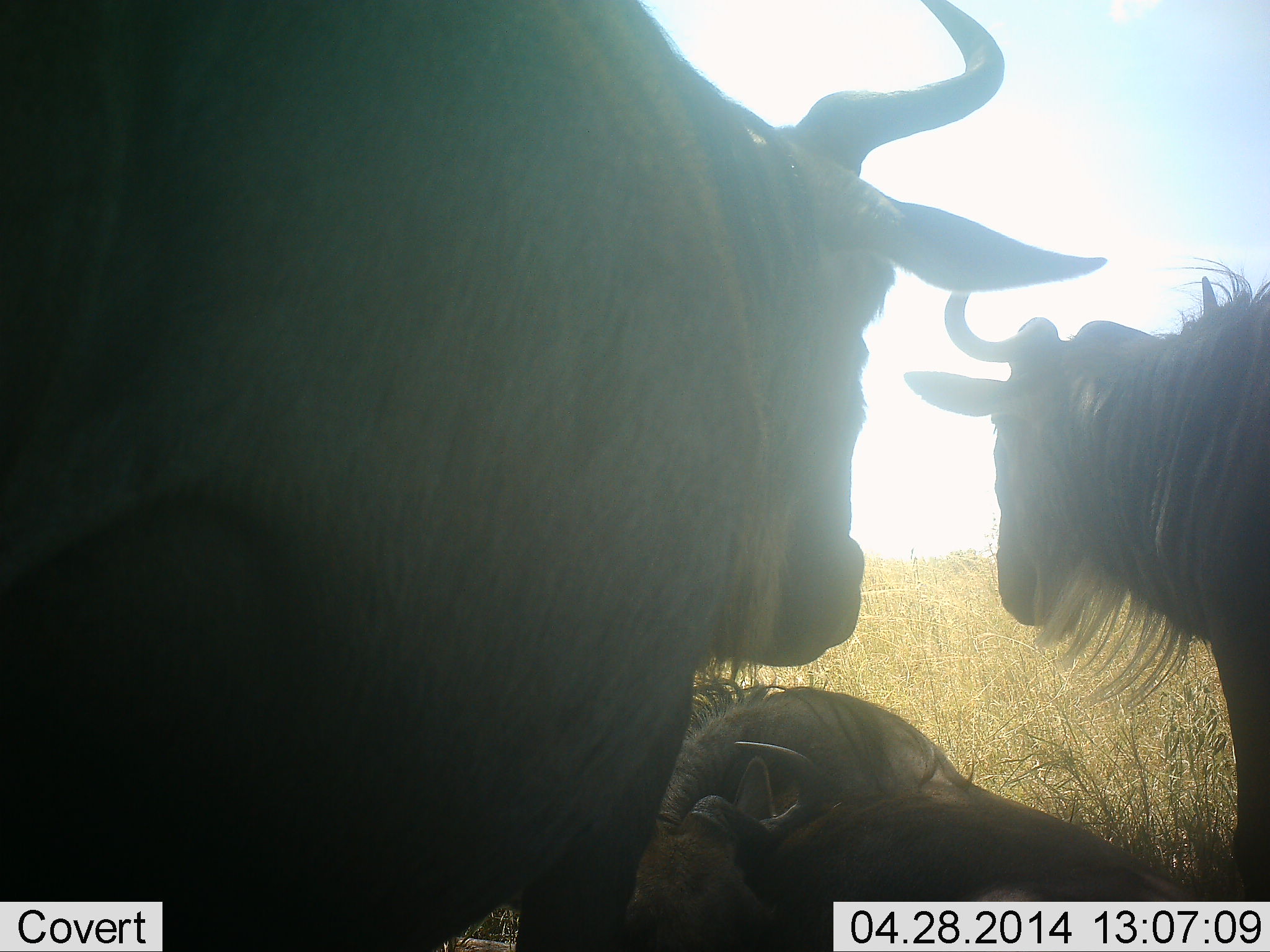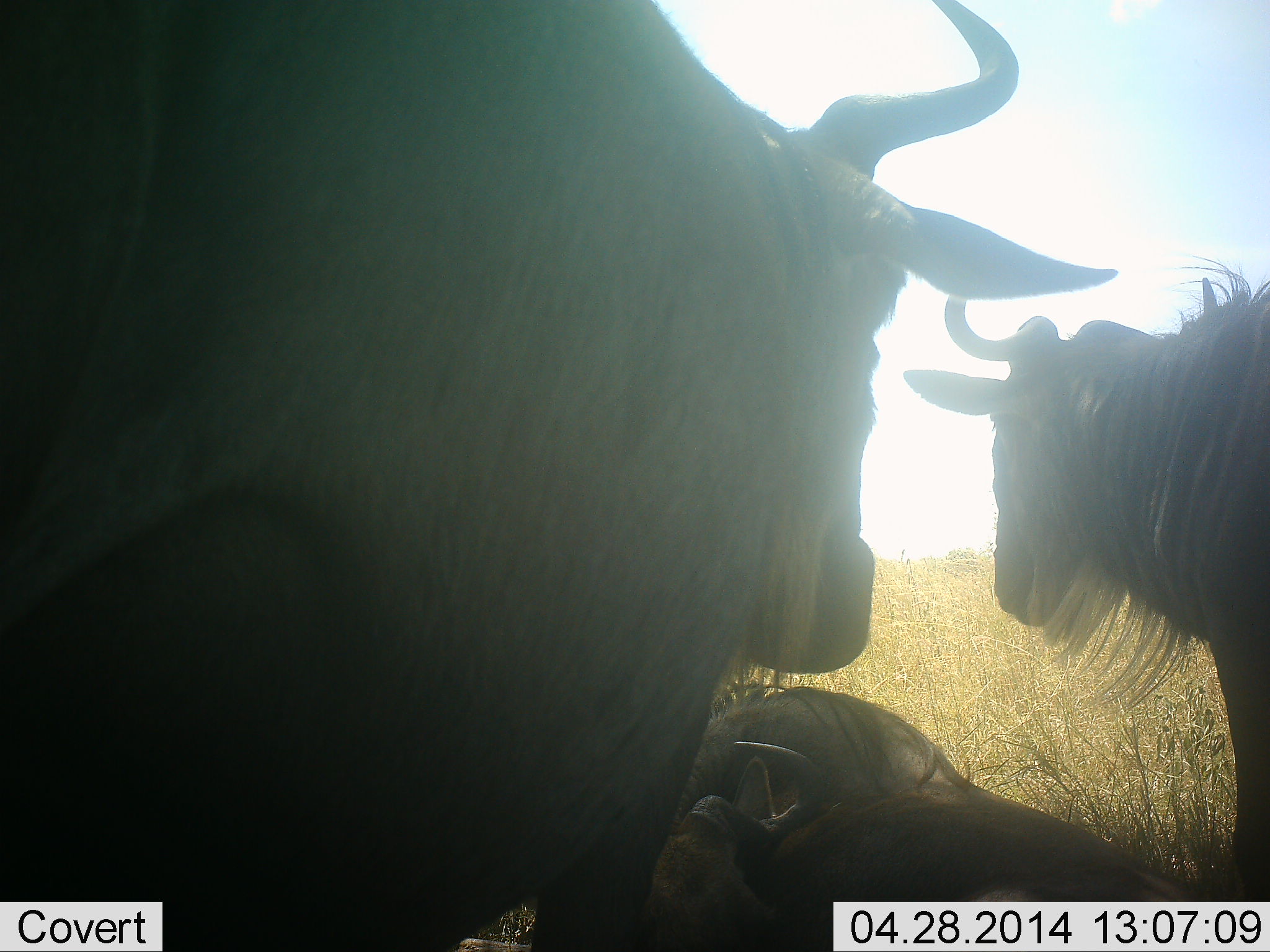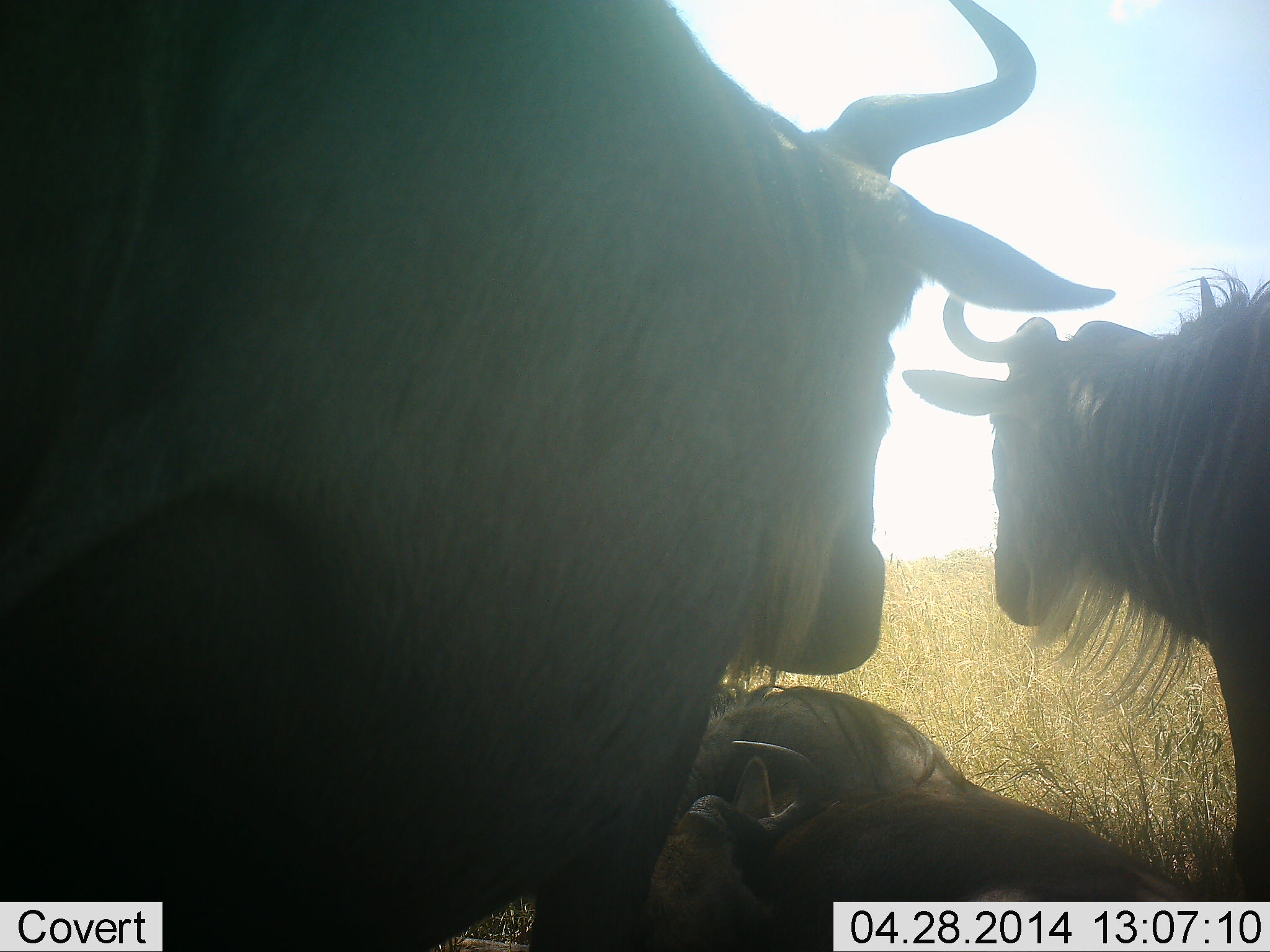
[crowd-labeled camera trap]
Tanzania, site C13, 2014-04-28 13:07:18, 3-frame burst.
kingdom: Animalia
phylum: Chordata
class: Mammalia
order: Artiodactyla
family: Bovidae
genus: Connochaetes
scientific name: Connochaetes taurinus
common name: blue wildebeest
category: wildebeest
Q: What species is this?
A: Wildebeest (blue wildebeest) (Connochaetes taurinus).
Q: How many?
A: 4.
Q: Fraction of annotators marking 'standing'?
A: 70%.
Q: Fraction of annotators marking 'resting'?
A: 90%.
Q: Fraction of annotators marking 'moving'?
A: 20%.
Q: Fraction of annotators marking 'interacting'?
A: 10%.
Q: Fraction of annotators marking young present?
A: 0%.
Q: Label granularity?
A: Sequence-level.